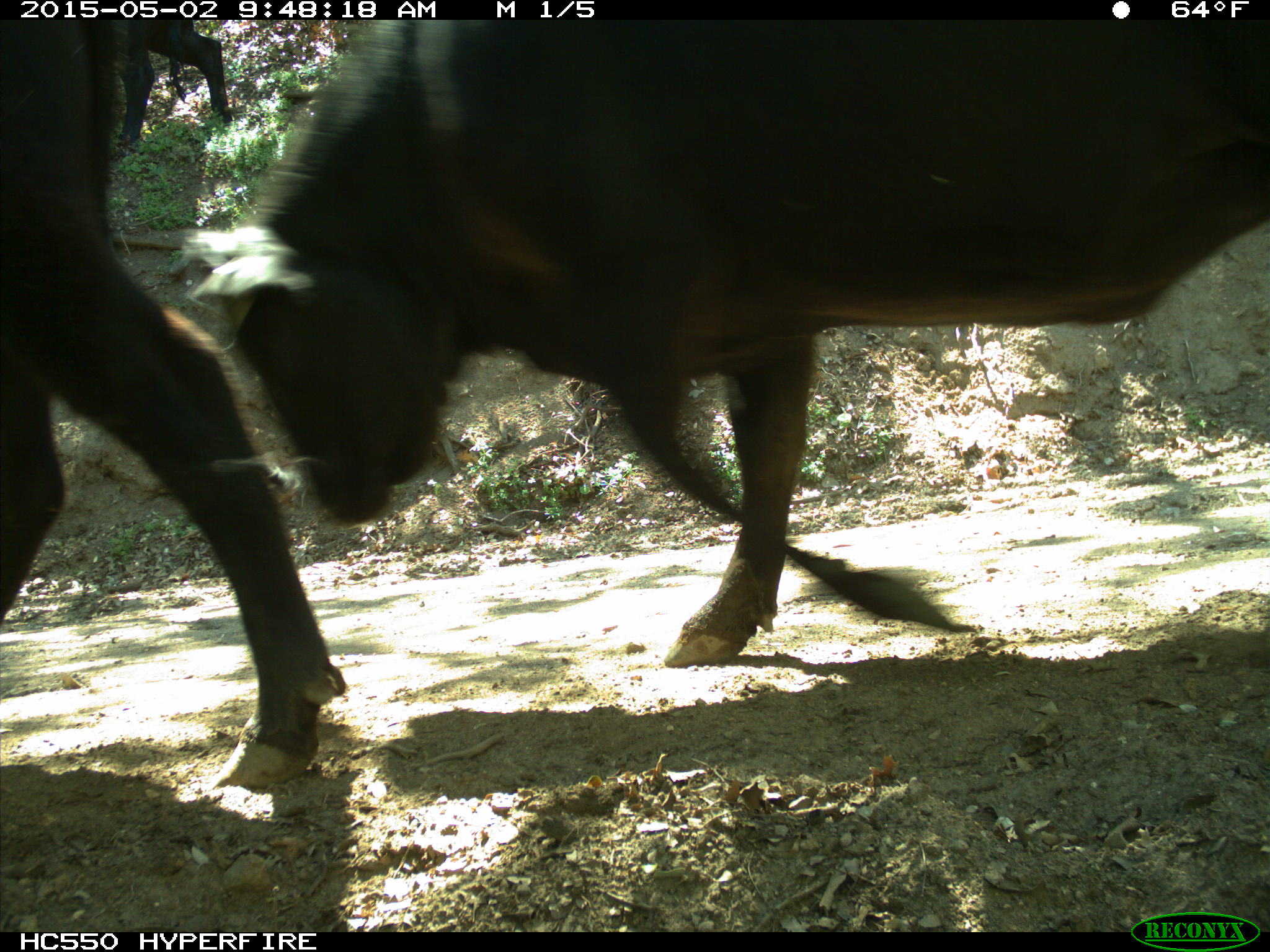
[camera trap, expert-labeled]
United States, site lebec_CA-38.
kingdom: Animalia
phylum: Chordata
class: Mammalia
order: Artiodactyla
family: Bovidae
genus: Bos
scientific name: Bos taurus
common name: domestic cow